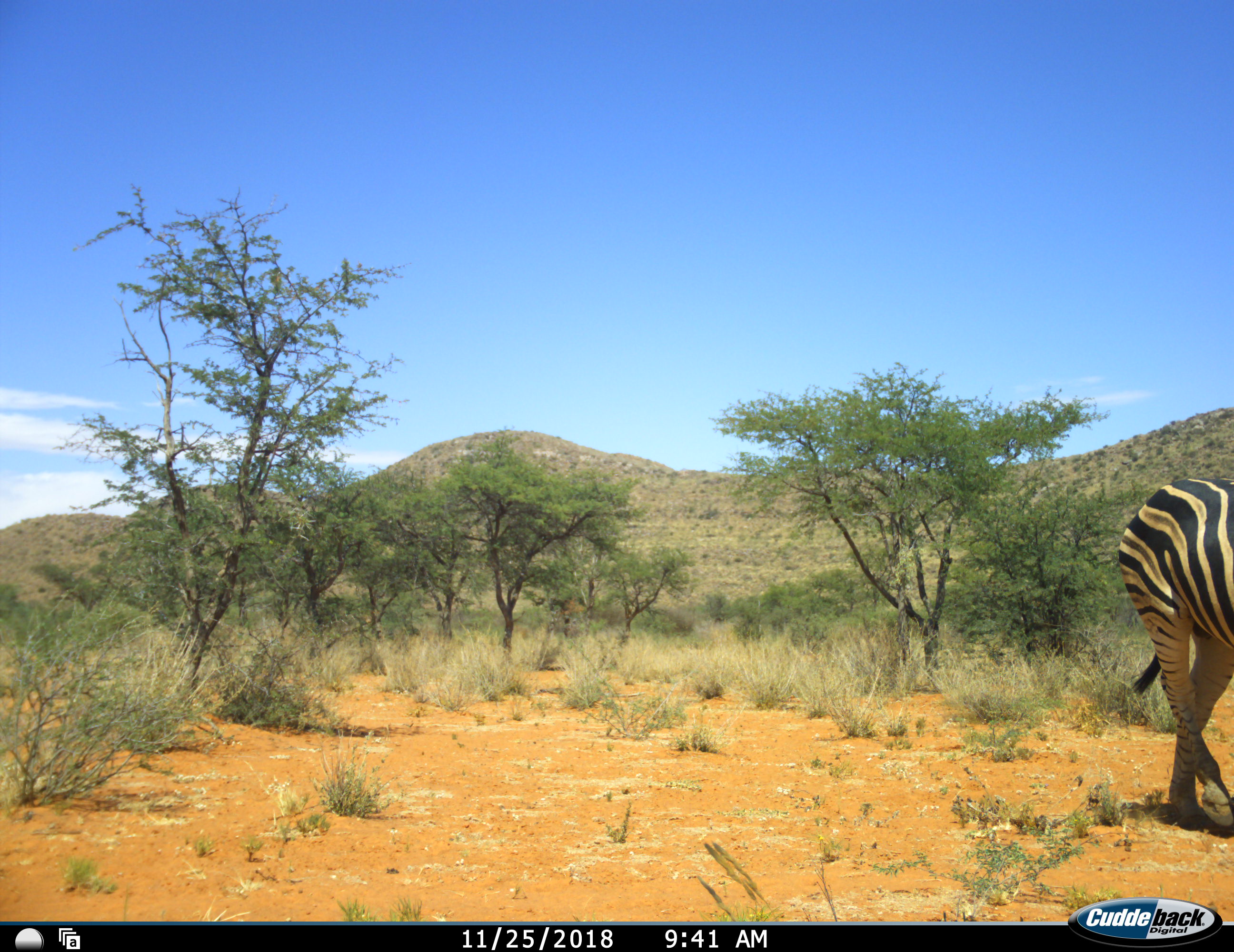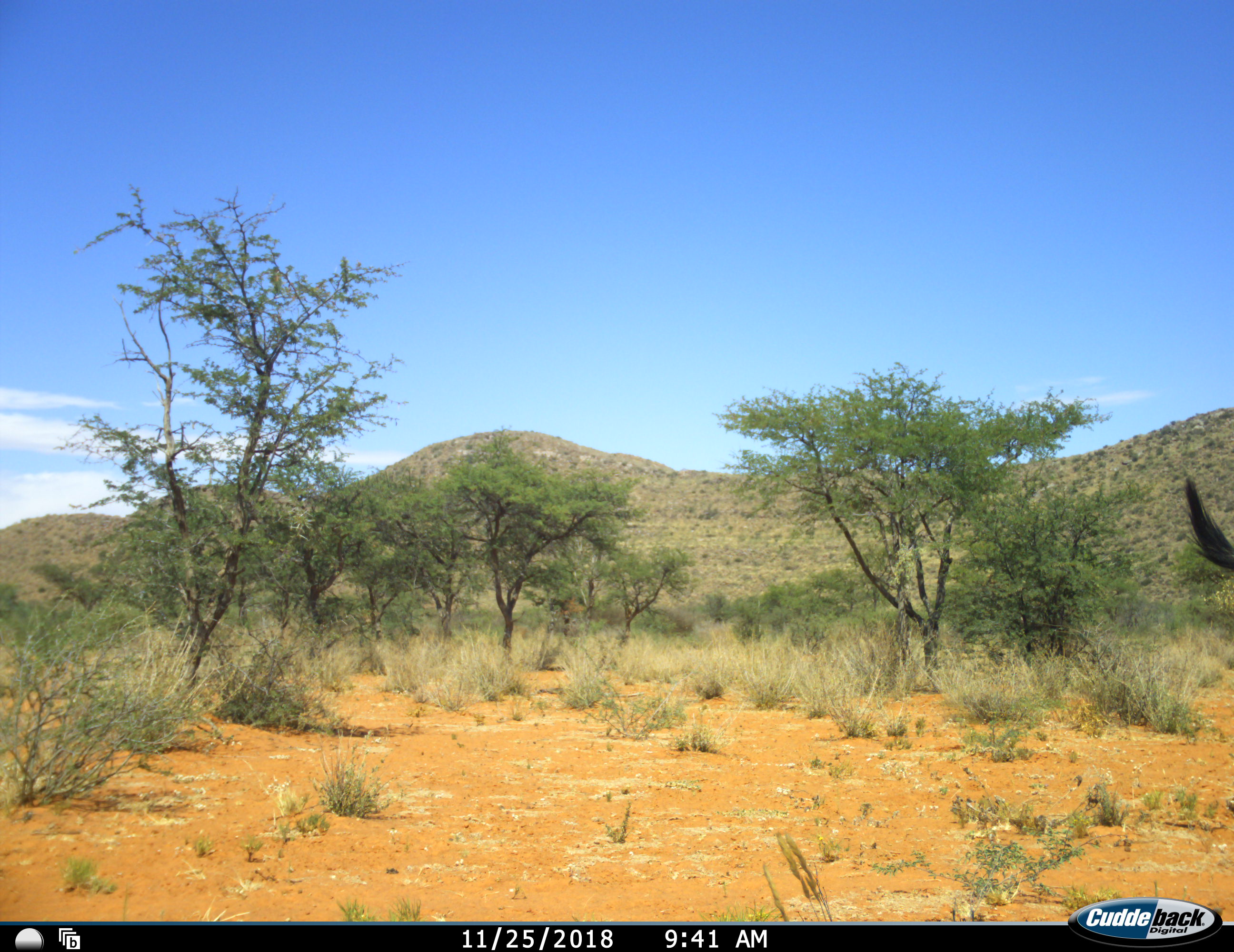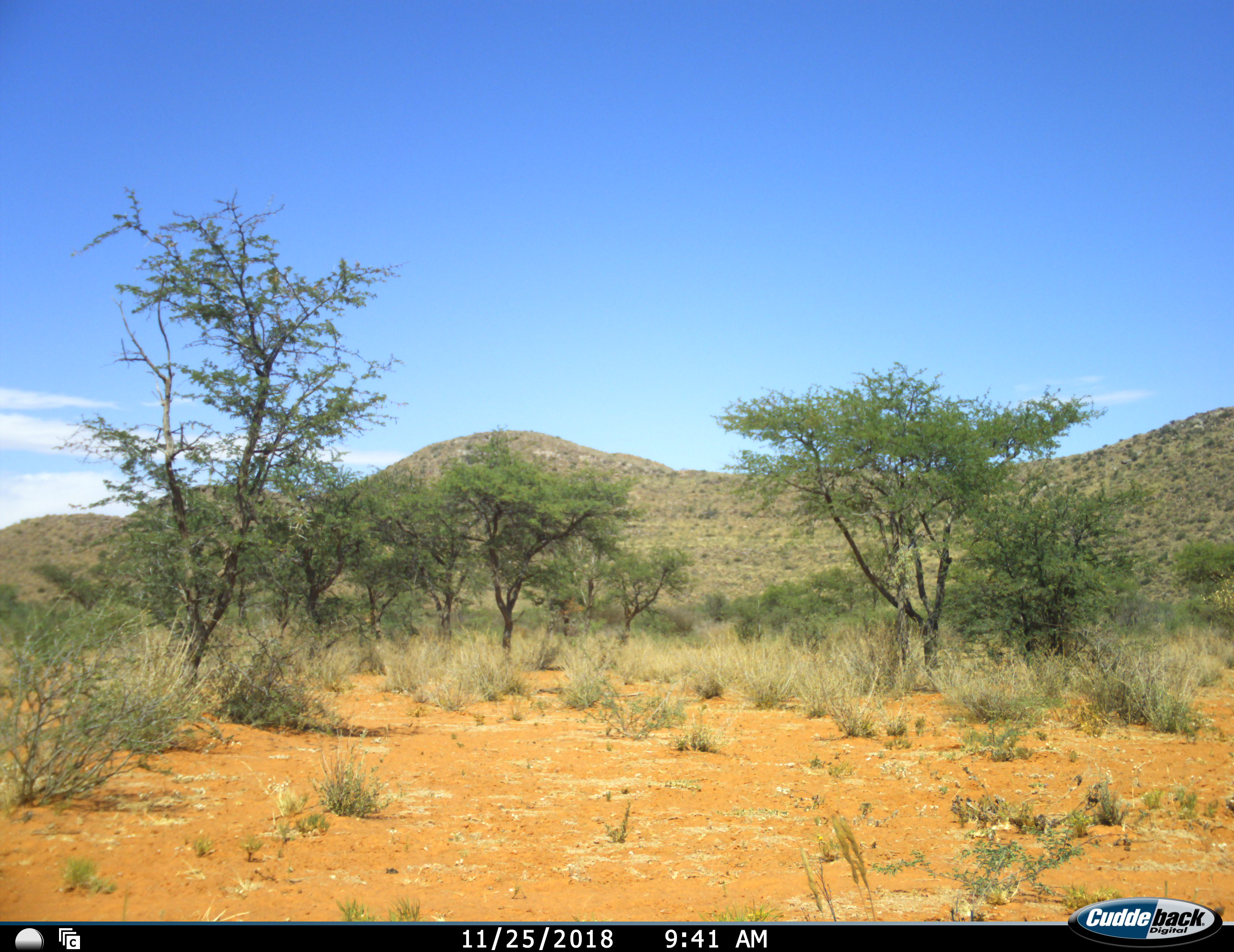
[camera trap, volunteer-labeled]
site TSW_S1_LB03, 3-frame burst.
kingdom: Animalia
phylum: Chordata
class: Mammalia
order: Perissodactyla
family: Equidae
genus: Equus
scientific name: Equus quagga burchellii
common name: burchell's zebra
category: zebraburchells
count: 1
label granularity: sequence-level